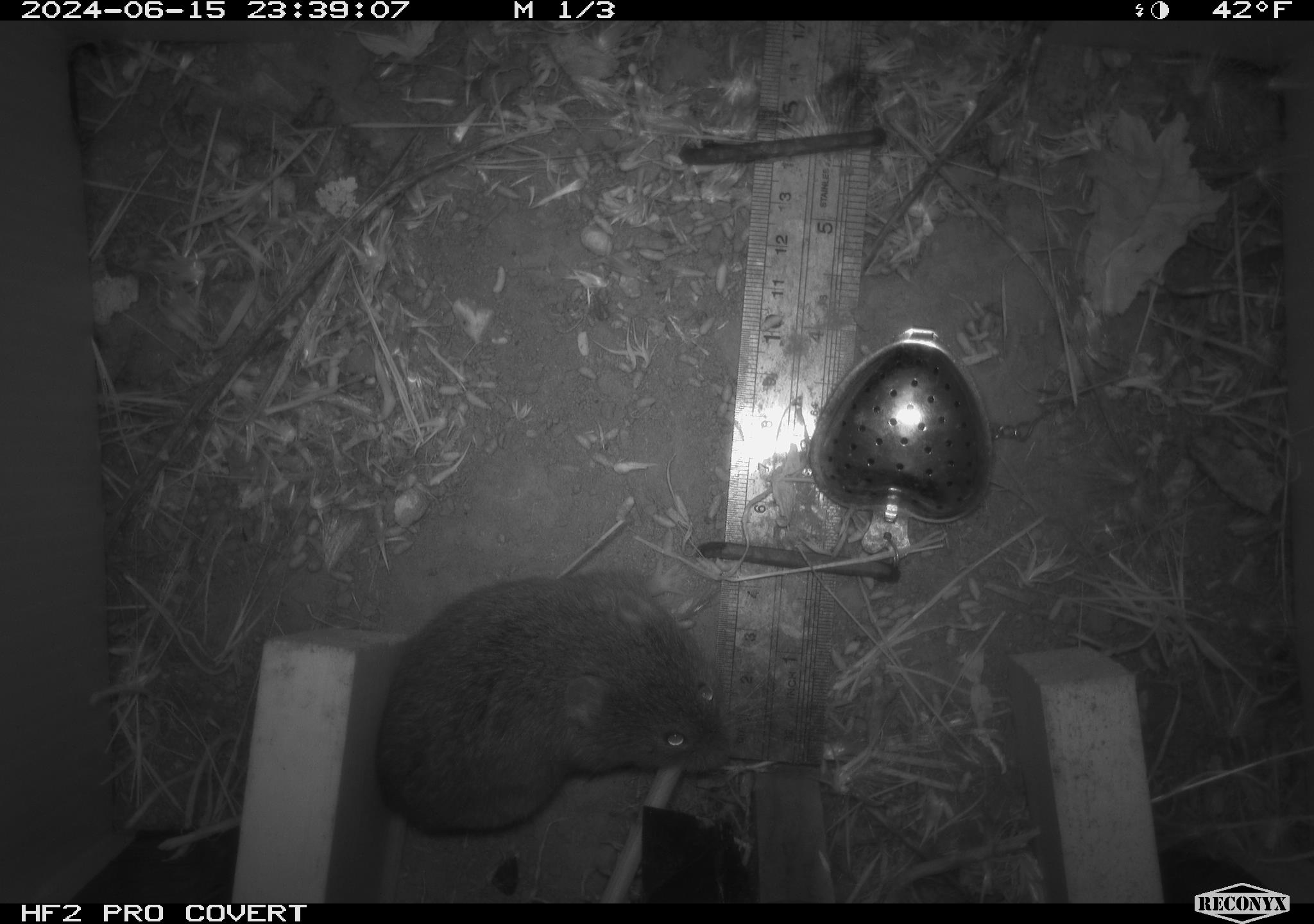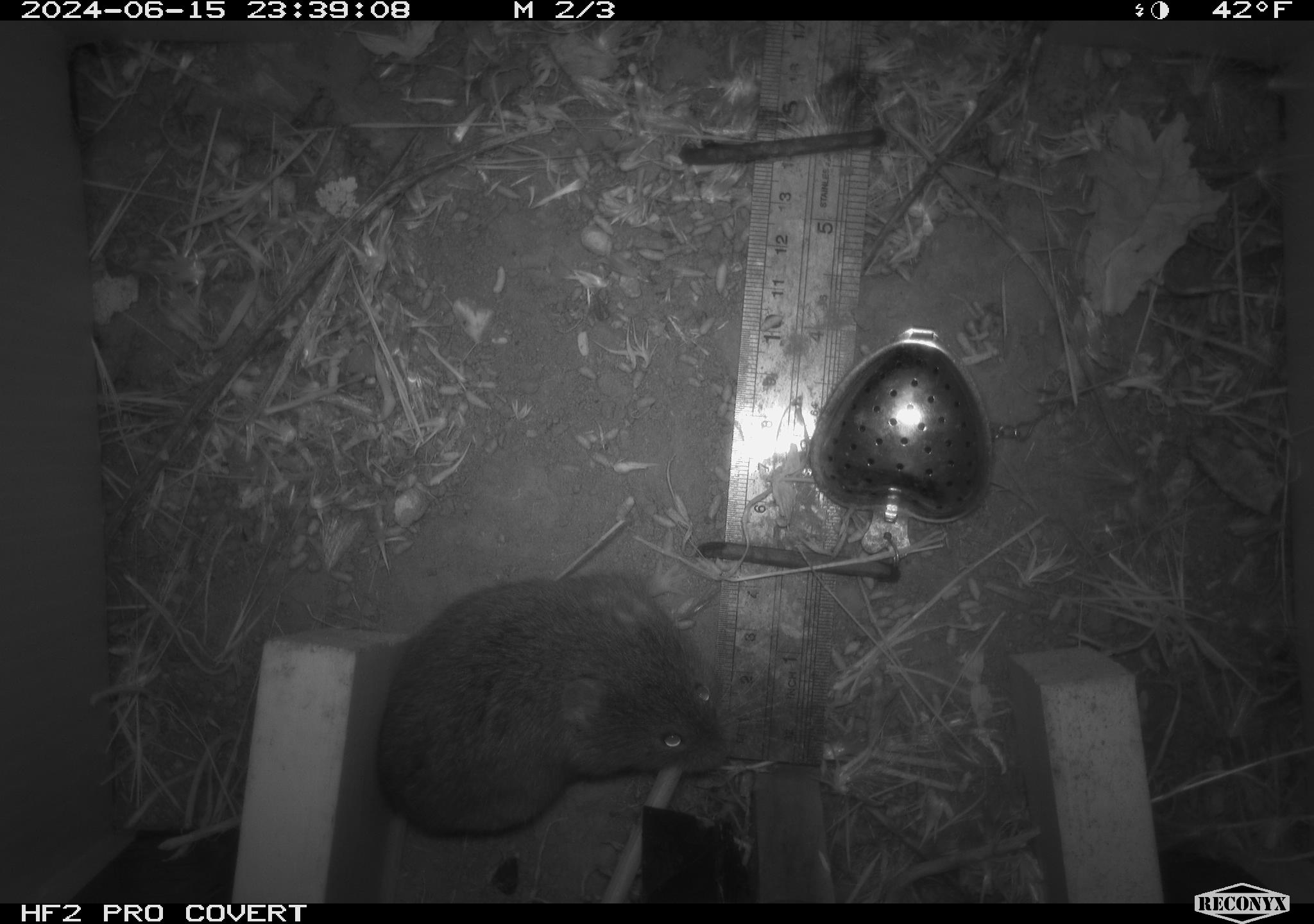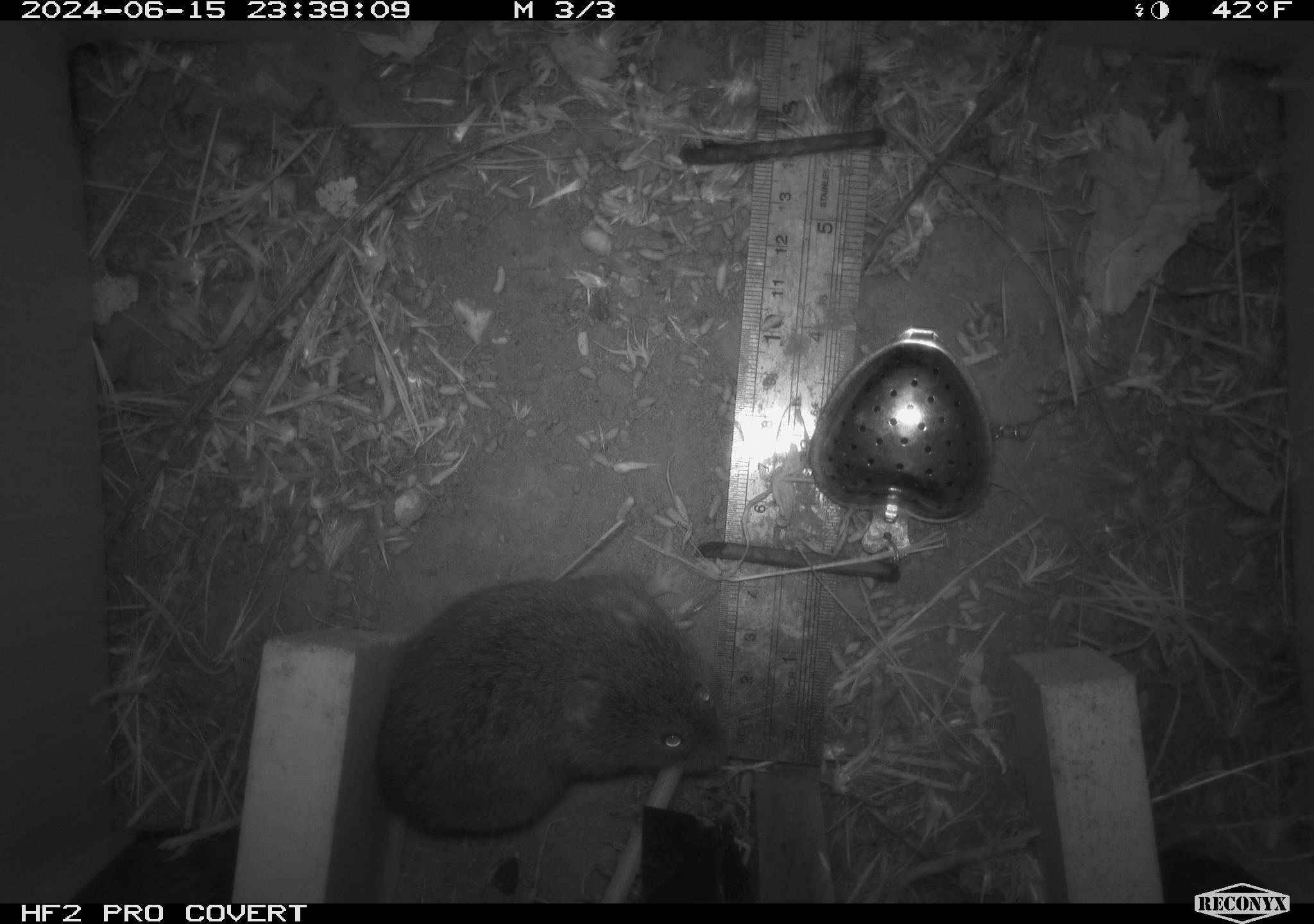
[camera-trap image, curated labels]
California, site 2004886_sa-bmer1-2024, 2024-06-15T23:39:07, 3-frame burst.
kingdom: Animalia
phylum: Chordata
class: Mammalia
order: Rodentia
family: Cricetidae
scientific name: Cricetidae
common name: hamsters, voles, lemmings, and allies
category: cricetidae family